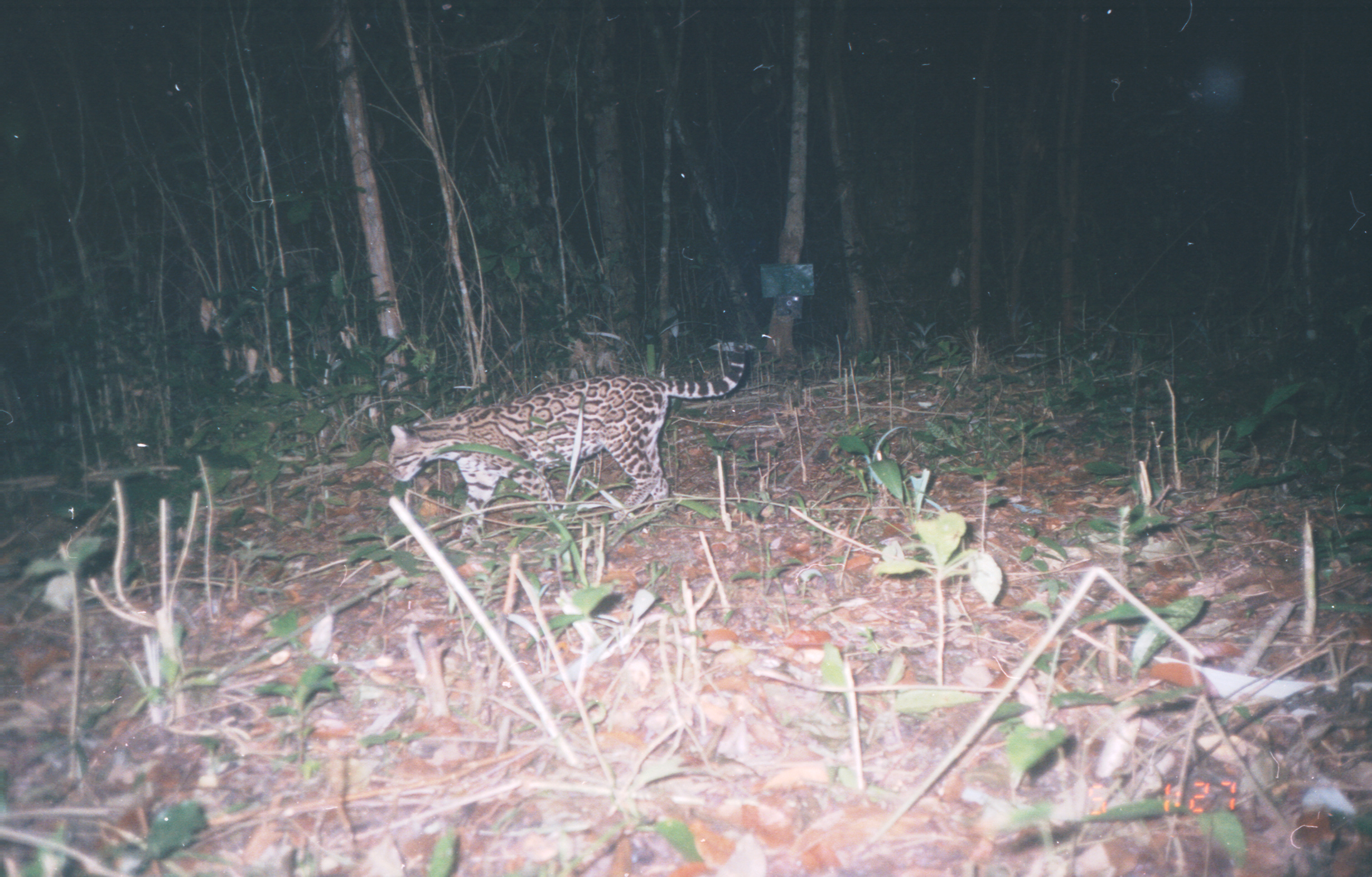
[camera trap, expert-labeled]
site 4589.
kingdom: Animalia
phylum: Chordata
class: Mammalia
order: Carnivora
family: Felidae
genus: Leopardus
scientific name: Leopardus pardalis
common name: ocelot